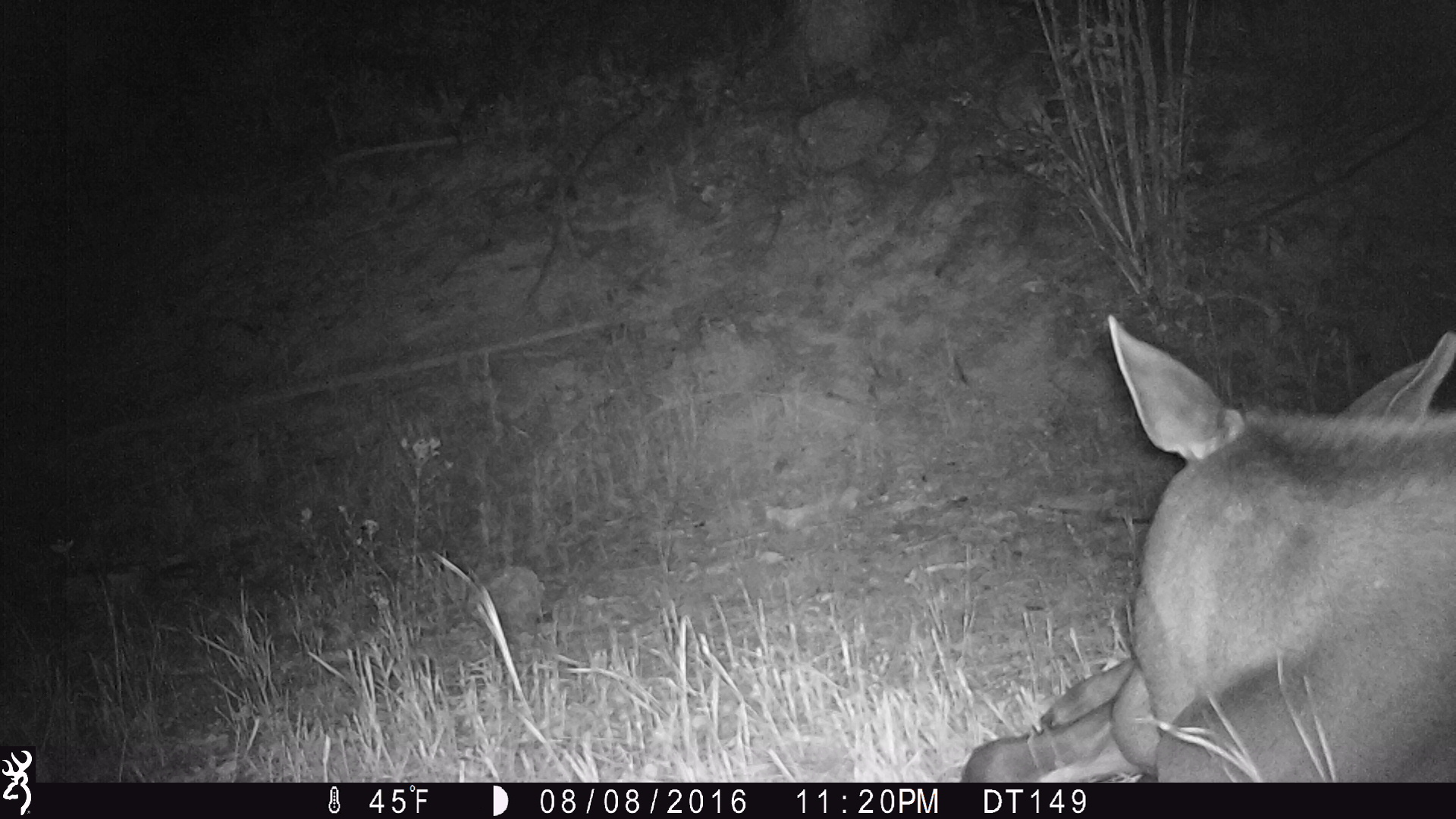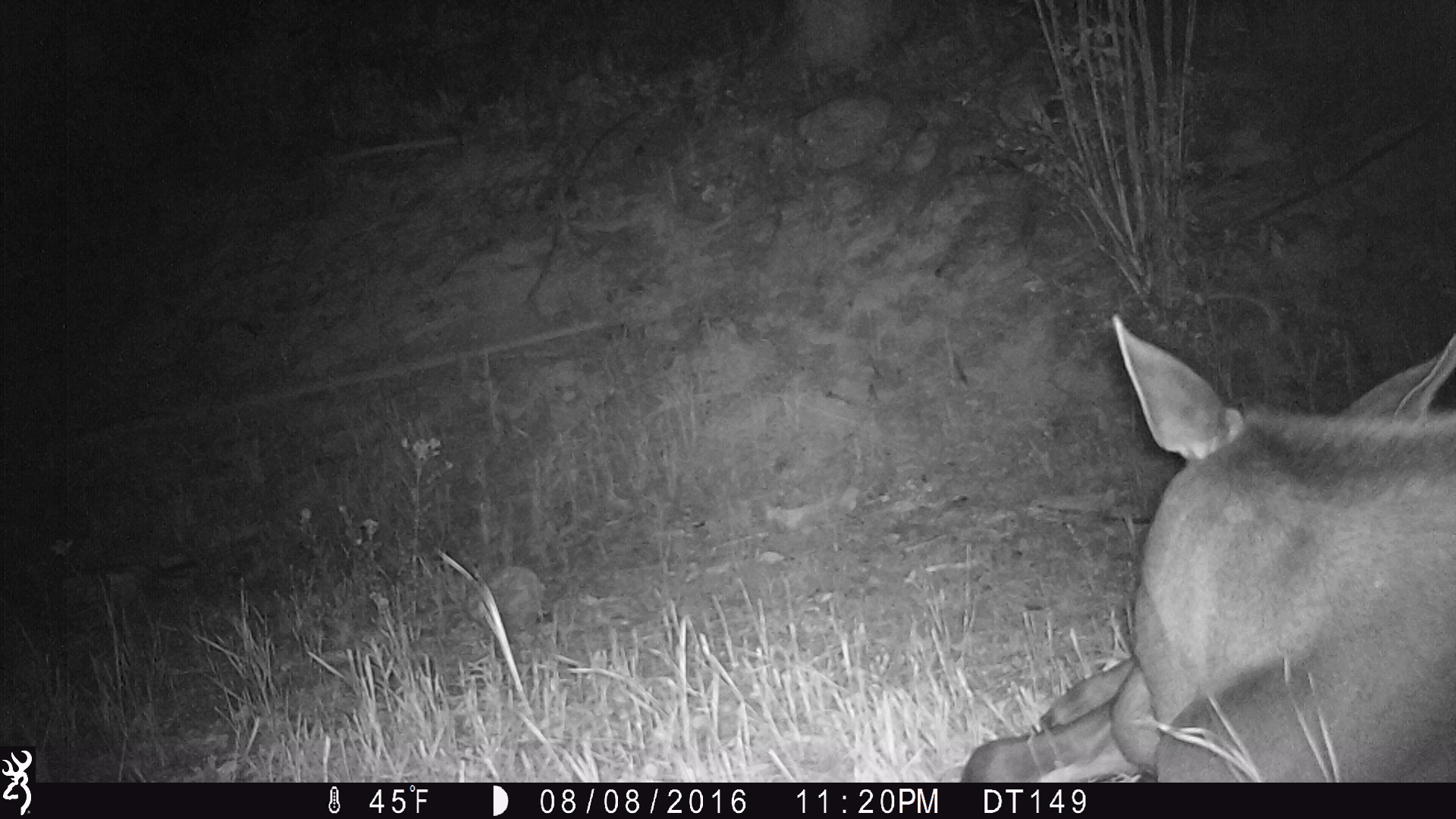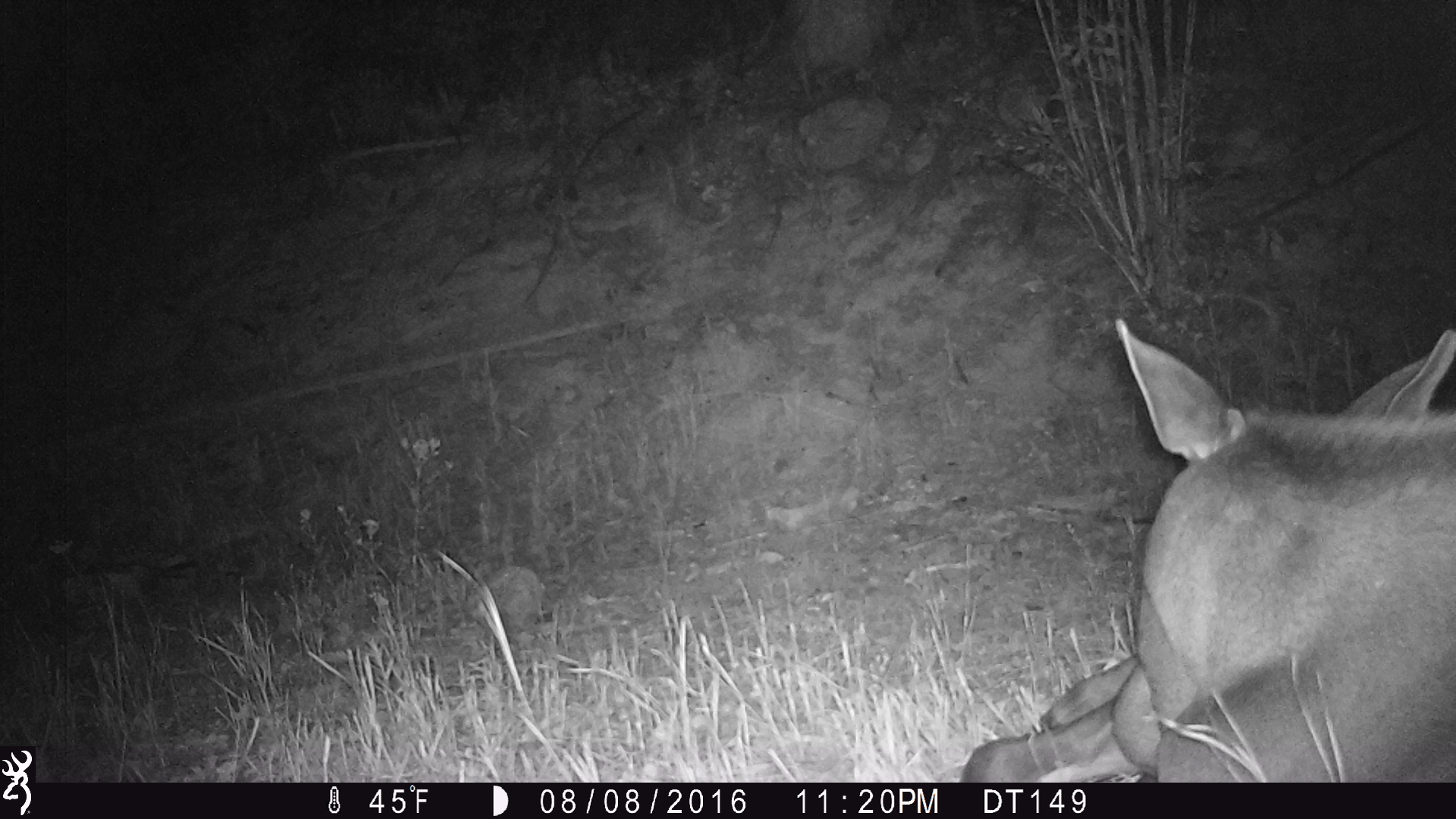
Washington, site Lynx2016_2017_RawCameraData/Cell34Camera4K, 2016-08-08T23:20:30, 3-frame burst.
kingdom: Animalia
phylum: Chordata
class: Mammalia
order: Artiodactyla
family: Cervidae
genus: Alces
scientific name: Alces alces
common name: moose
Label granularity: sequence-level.